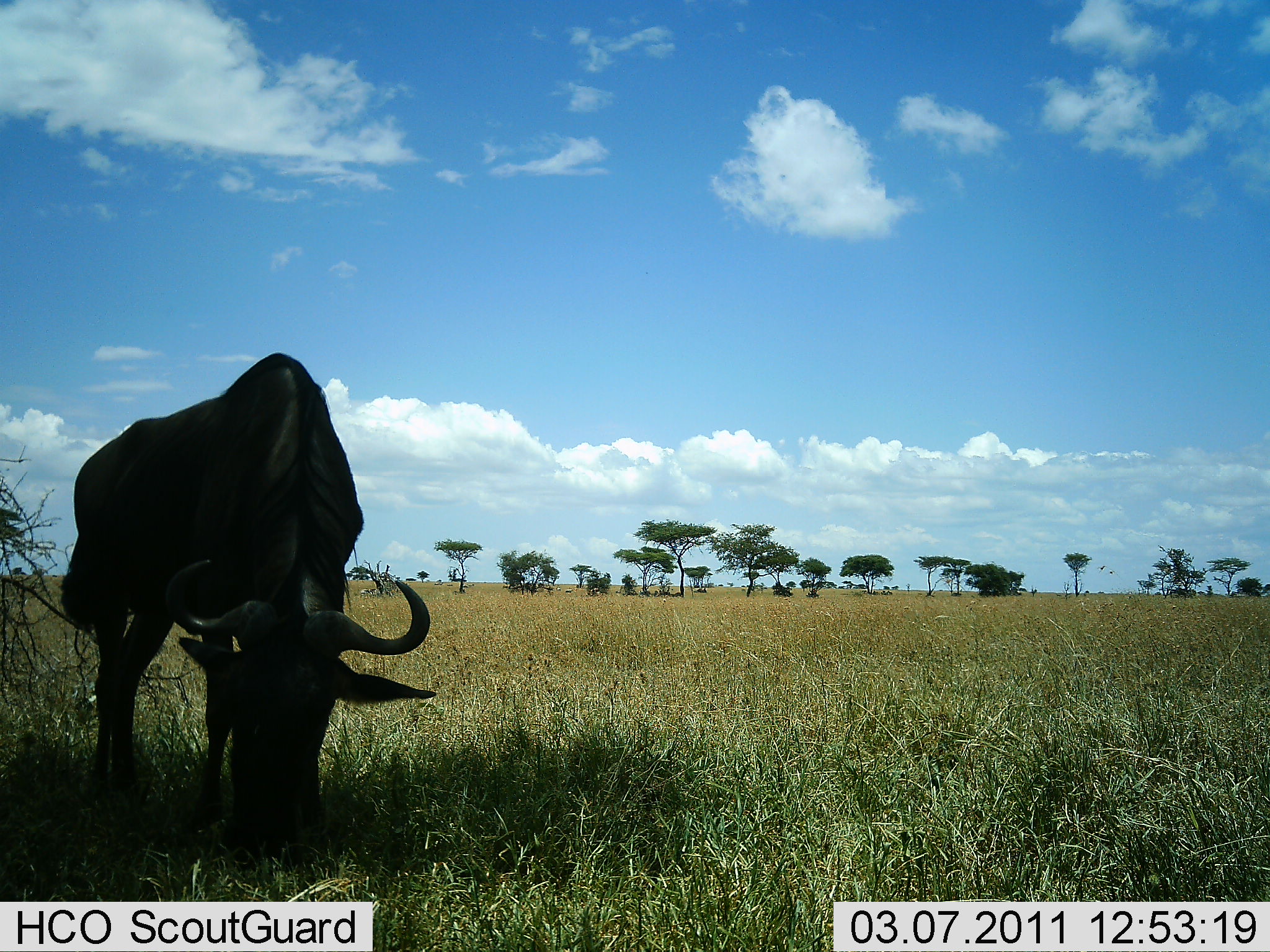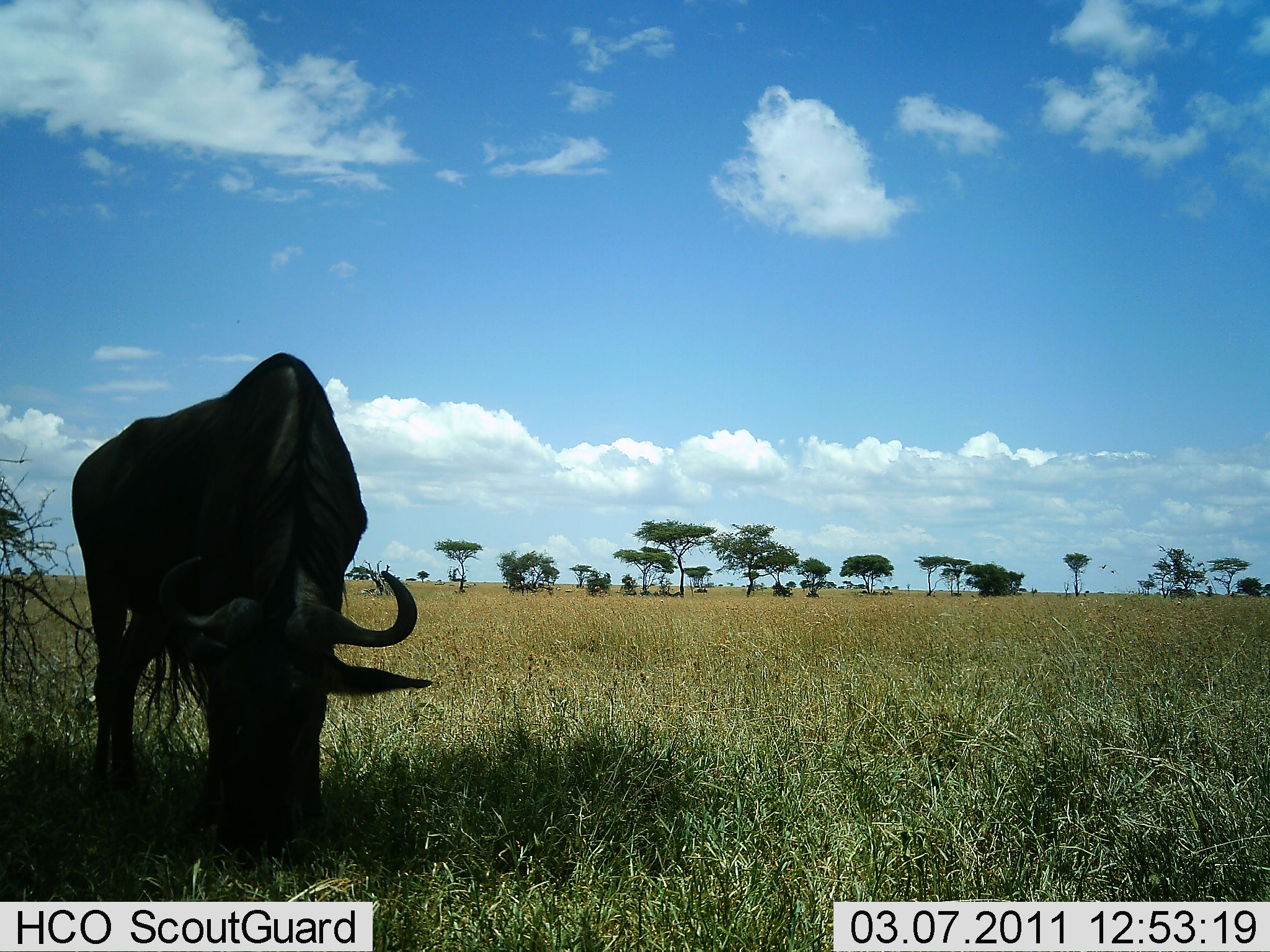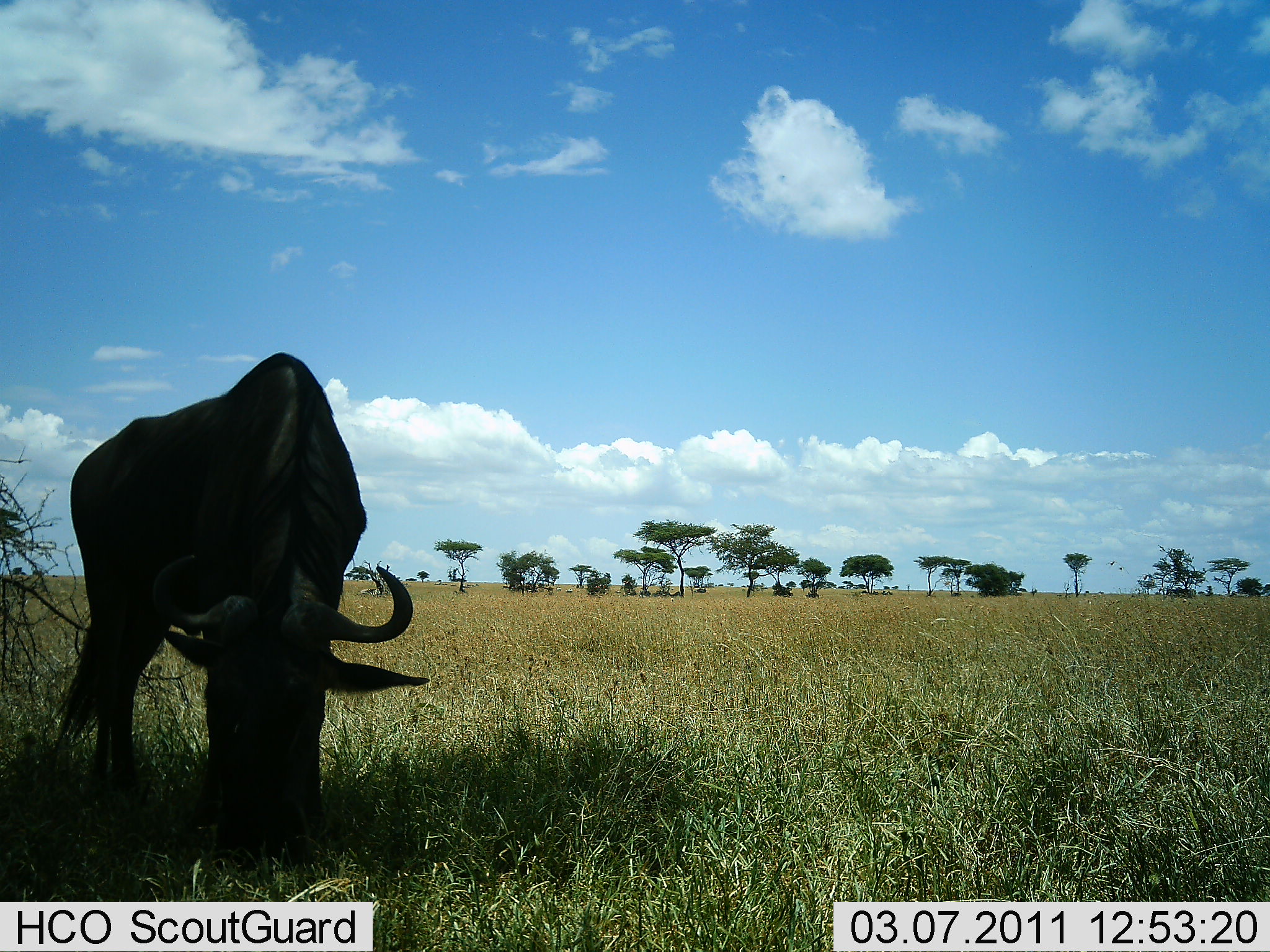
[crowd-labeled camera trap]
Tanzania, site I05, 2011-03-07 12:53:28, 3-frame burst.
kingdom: Animalia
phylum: Chordata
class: Mammalia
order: Artiodactyla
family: Bovidae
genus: Connochaetes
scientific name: Connochaetes taurinus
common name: blue wildebeest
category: wildebeest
Wildebeest (blue wildebeest) (Connochaetes taurinus), count 1. Behavior (volunteer vote fractions): standing 12%, resting 0%, moving 0%, interacting 0%. Young present (vote fraction): 0%. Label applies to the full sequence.